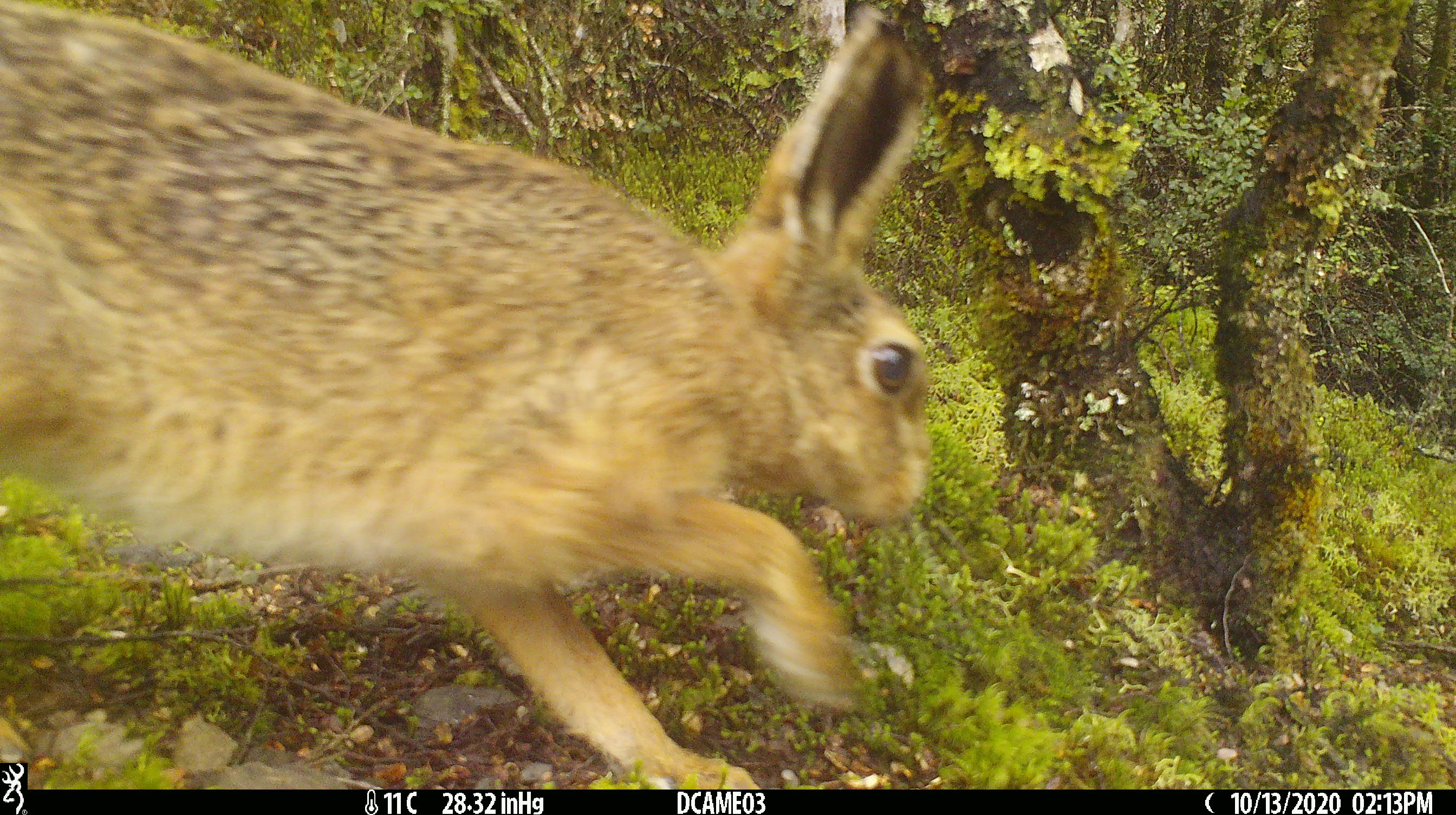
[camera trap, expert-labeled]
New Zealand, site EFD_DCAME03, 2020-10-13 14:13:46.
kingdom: Animalia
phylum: Chordata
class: Mammalia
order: Lagomorpha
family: Leporidae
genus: Lepus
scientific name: Lepus europaeus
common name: brown hare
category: hare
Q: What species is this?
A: Hare (brown hare) (Lepus europaeus).